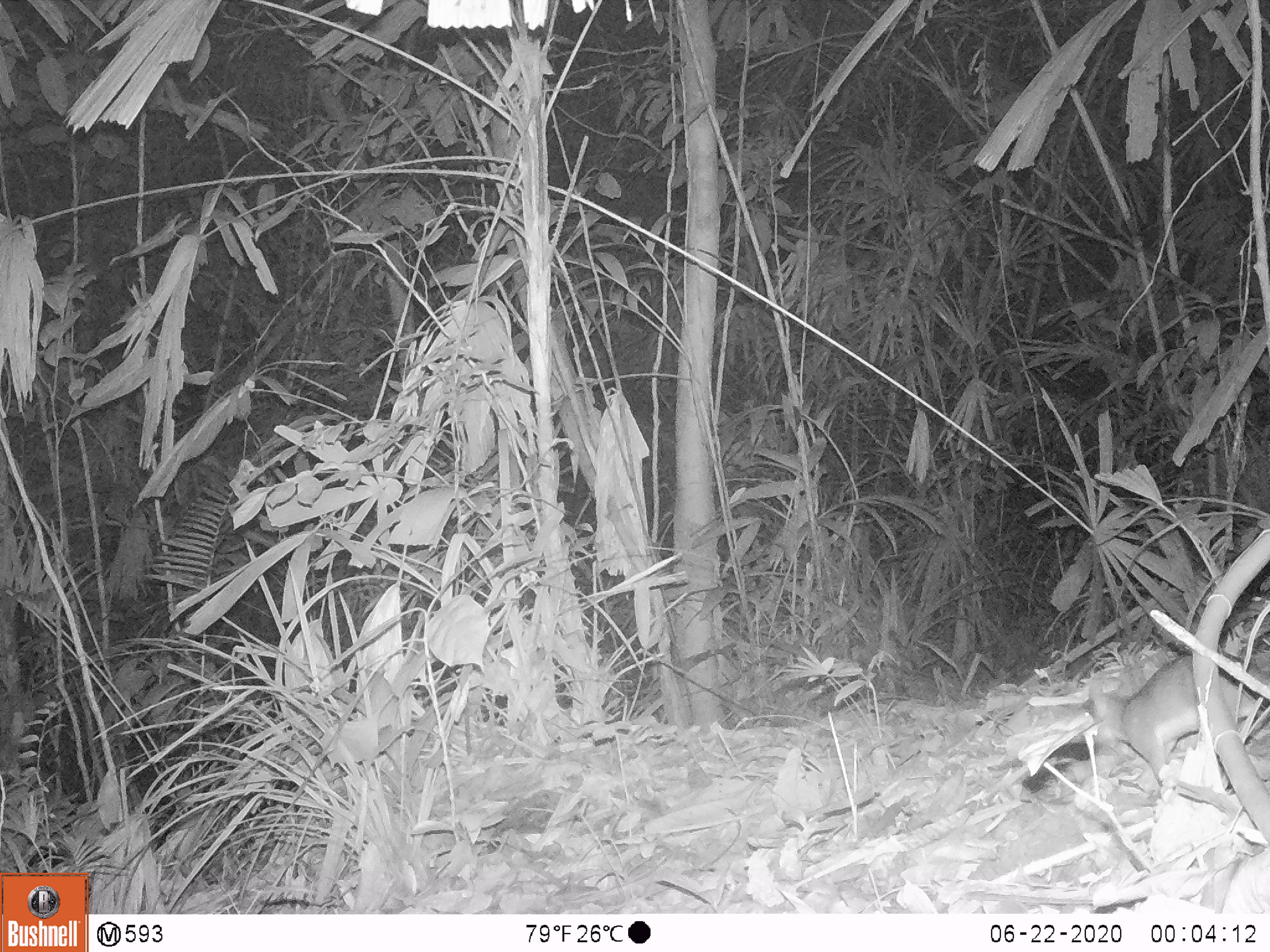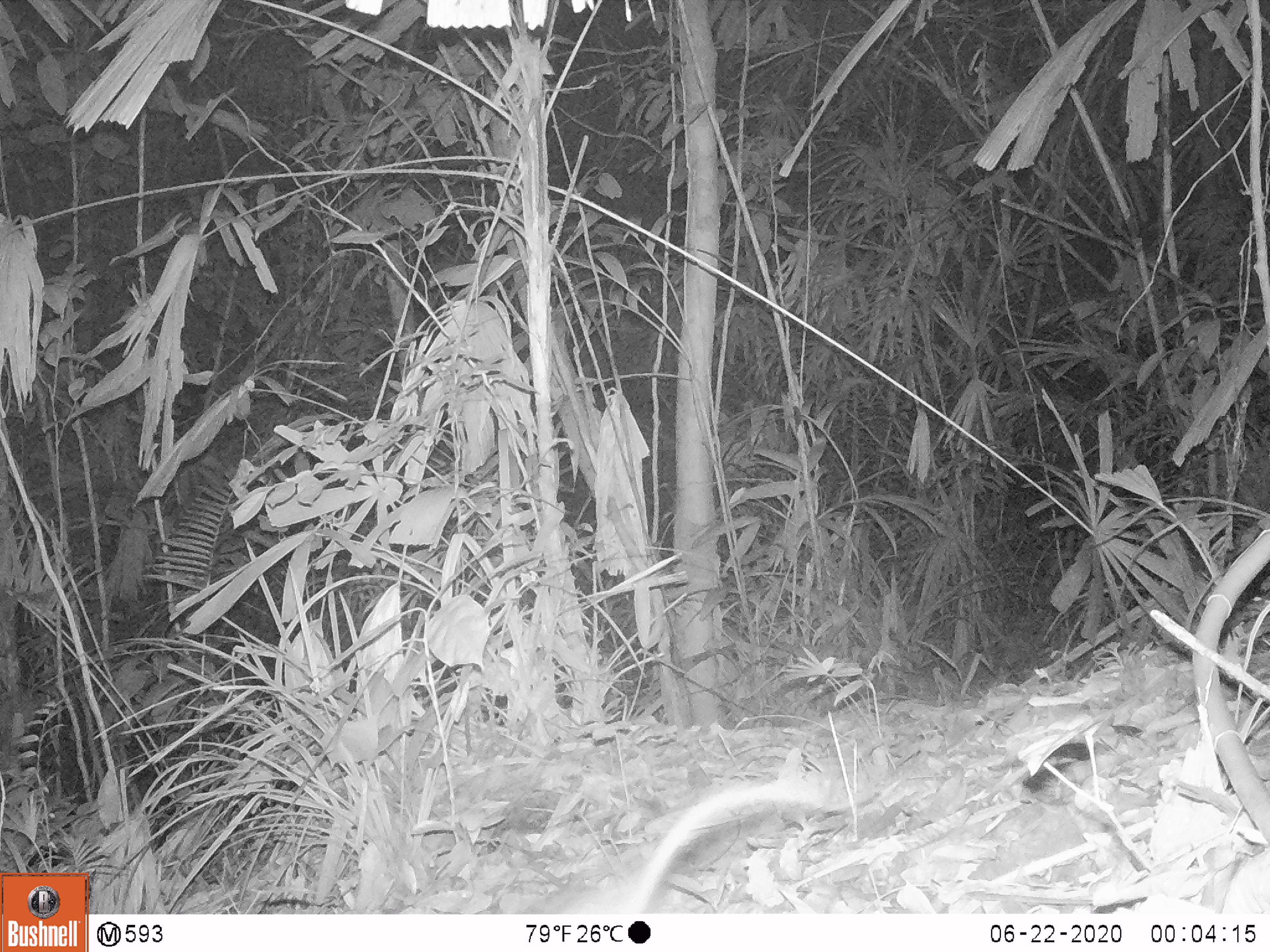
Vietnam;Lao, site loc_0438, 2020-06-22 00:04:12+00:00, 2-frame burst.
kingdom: Animalia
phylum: Chordata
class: Mammalia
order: Rodentia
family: Muridae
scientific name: Muridae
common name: old-world mice and rats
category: unidentified murid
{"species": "unidentified murid (old-world mice and rats) (Muridae)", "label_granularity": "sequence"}